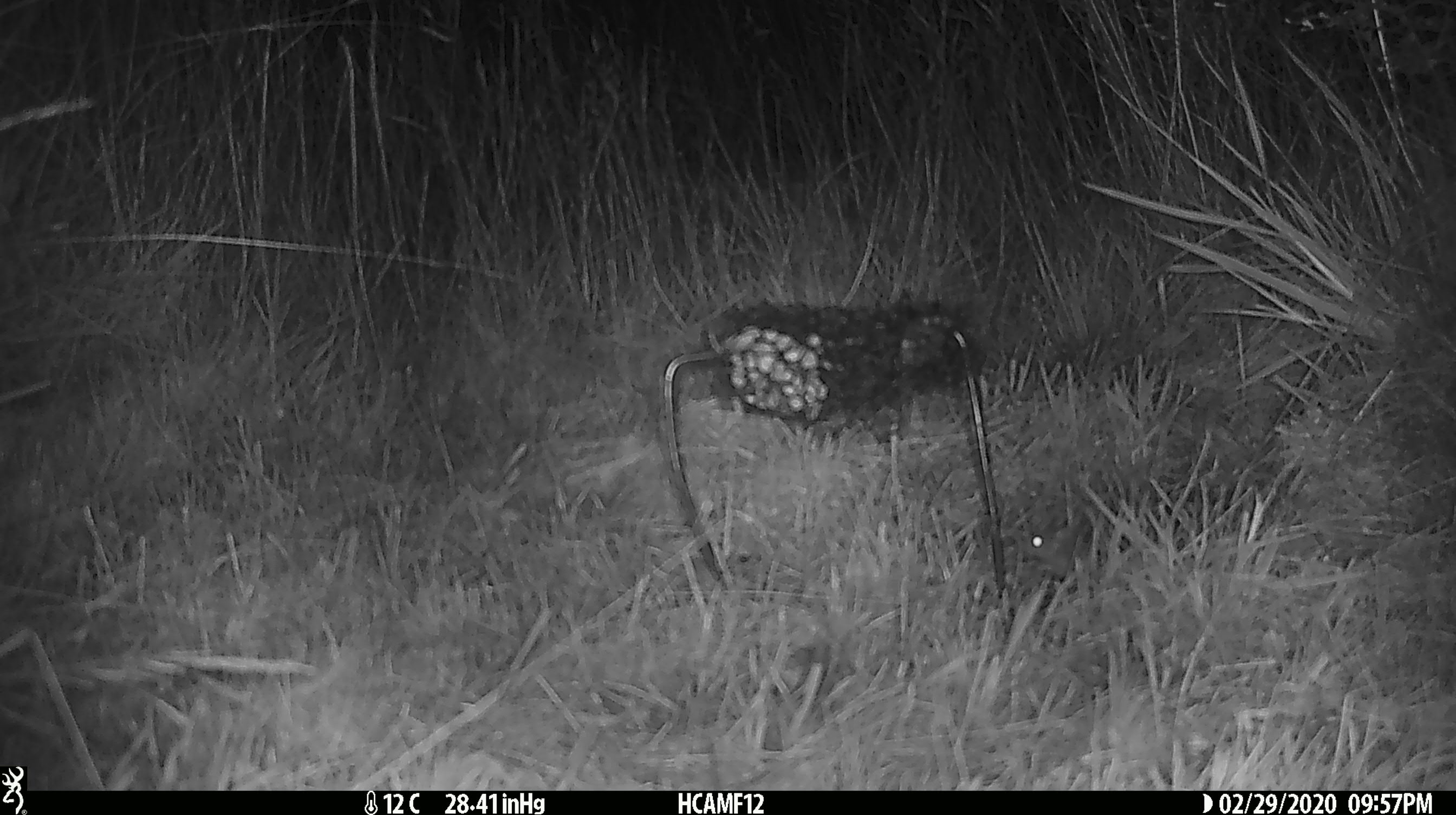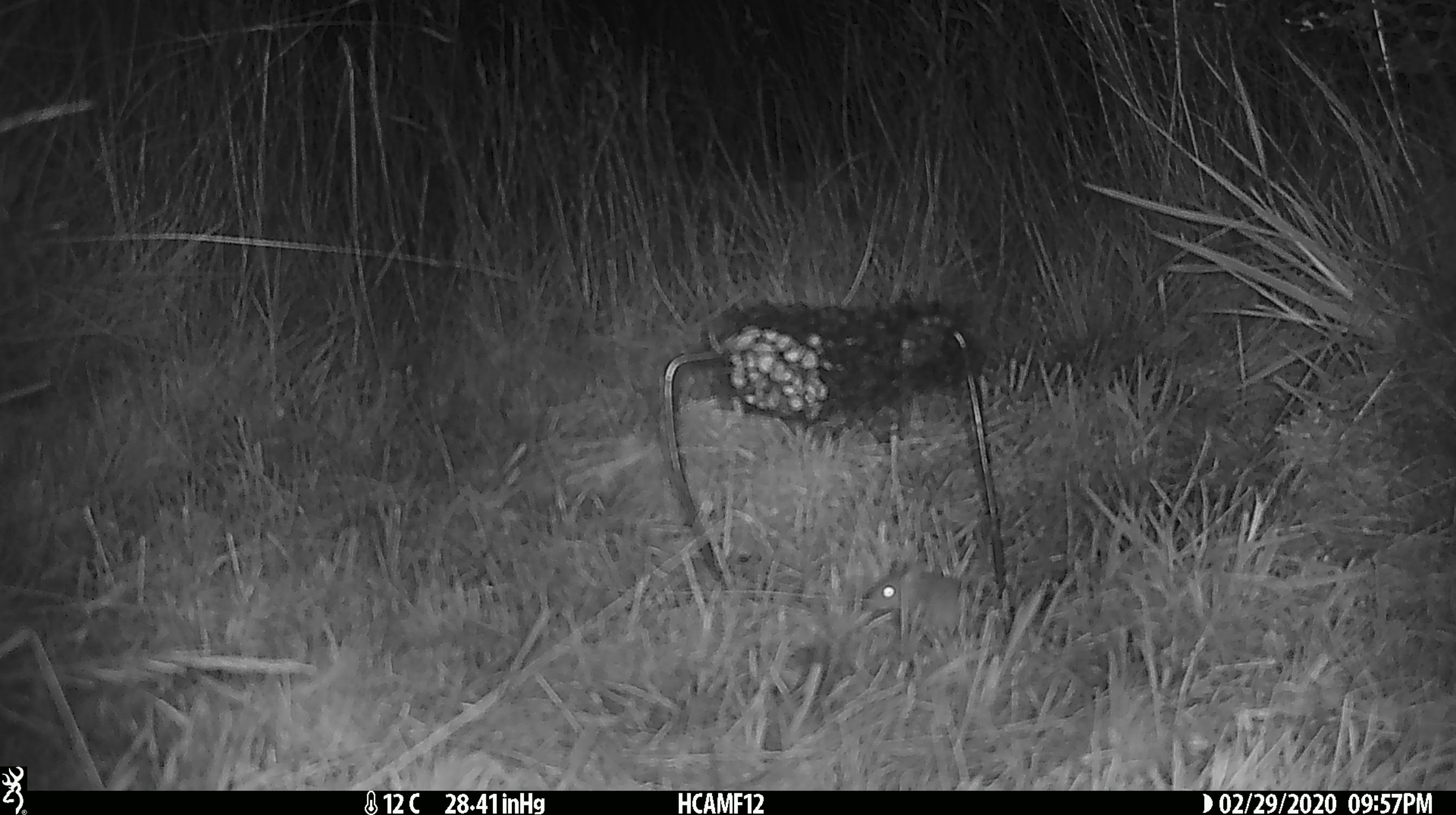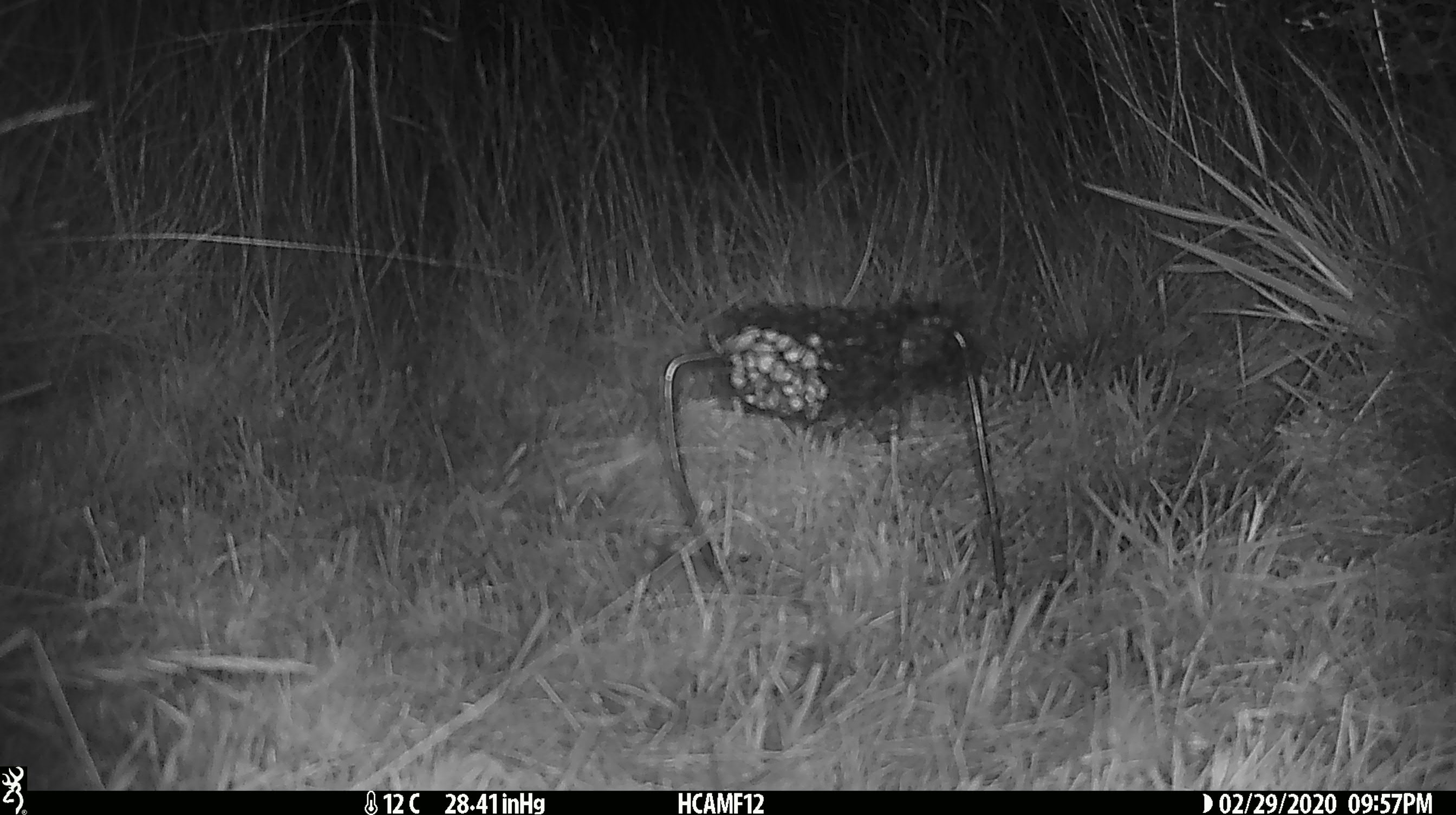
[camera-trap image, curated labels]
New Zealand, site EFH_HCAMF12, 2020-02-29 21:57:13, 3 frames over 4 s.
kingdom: Animalia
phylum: Chordata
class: Mammalia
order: Rodentia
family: Muridae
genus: Mus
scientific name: Mus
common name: mouse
Mouse (Mus).